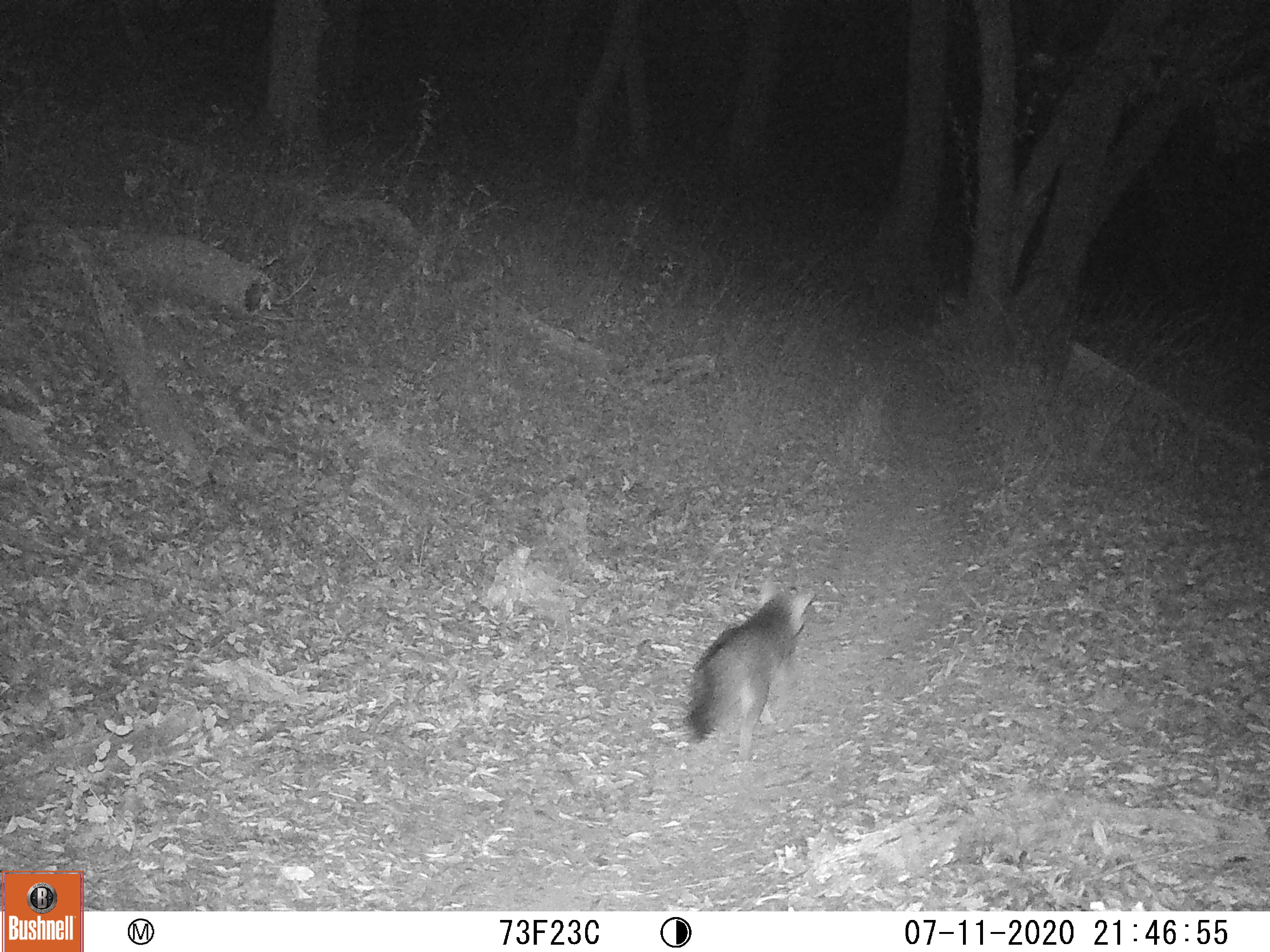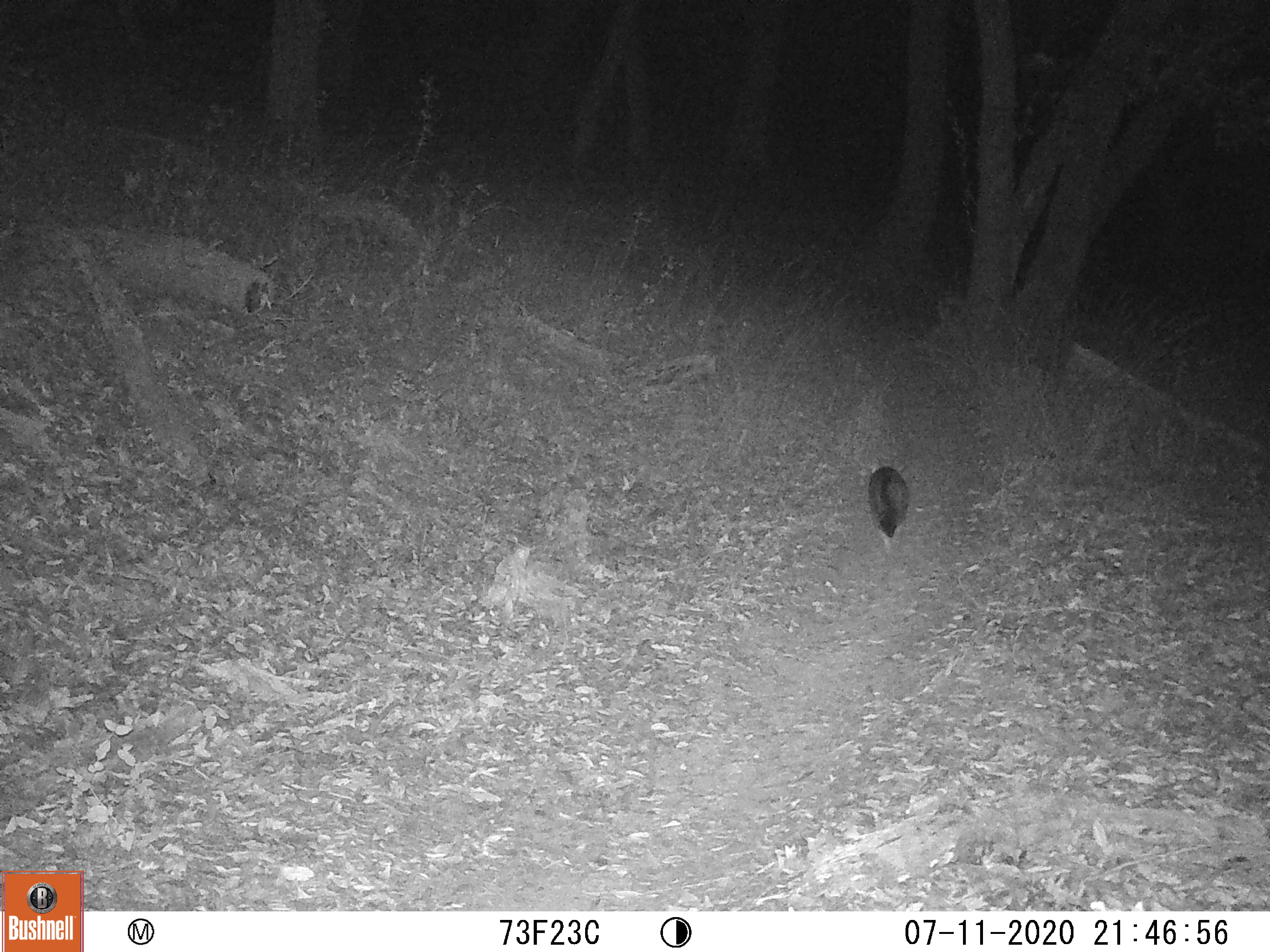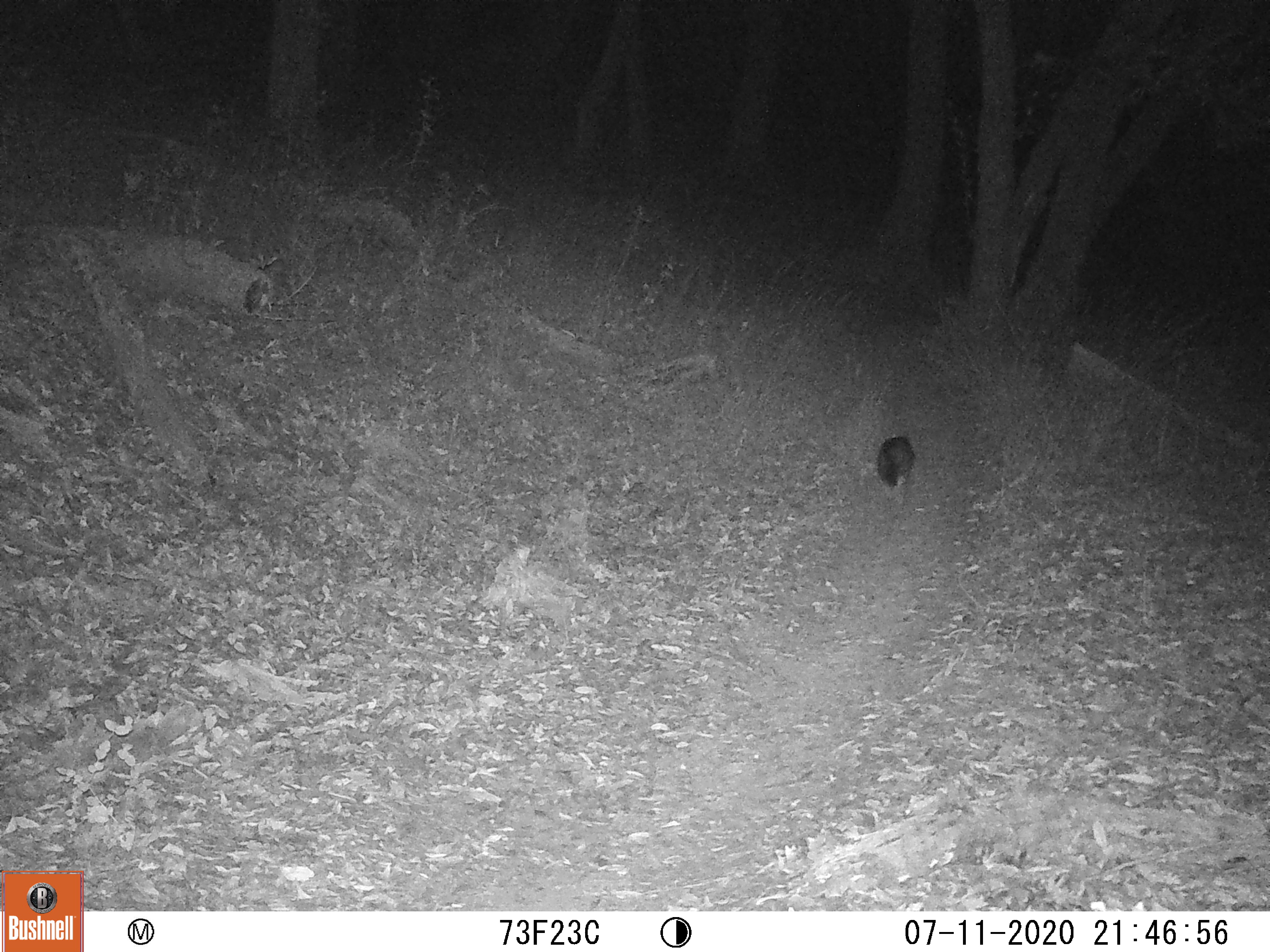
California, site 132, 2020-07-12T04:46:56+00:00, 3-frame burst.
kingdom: Animalia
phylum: Chordata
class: Mammalia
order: Carnivora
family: Canidae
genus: Urocyon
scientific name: Urocyon cinereoargenteus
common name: gray fox